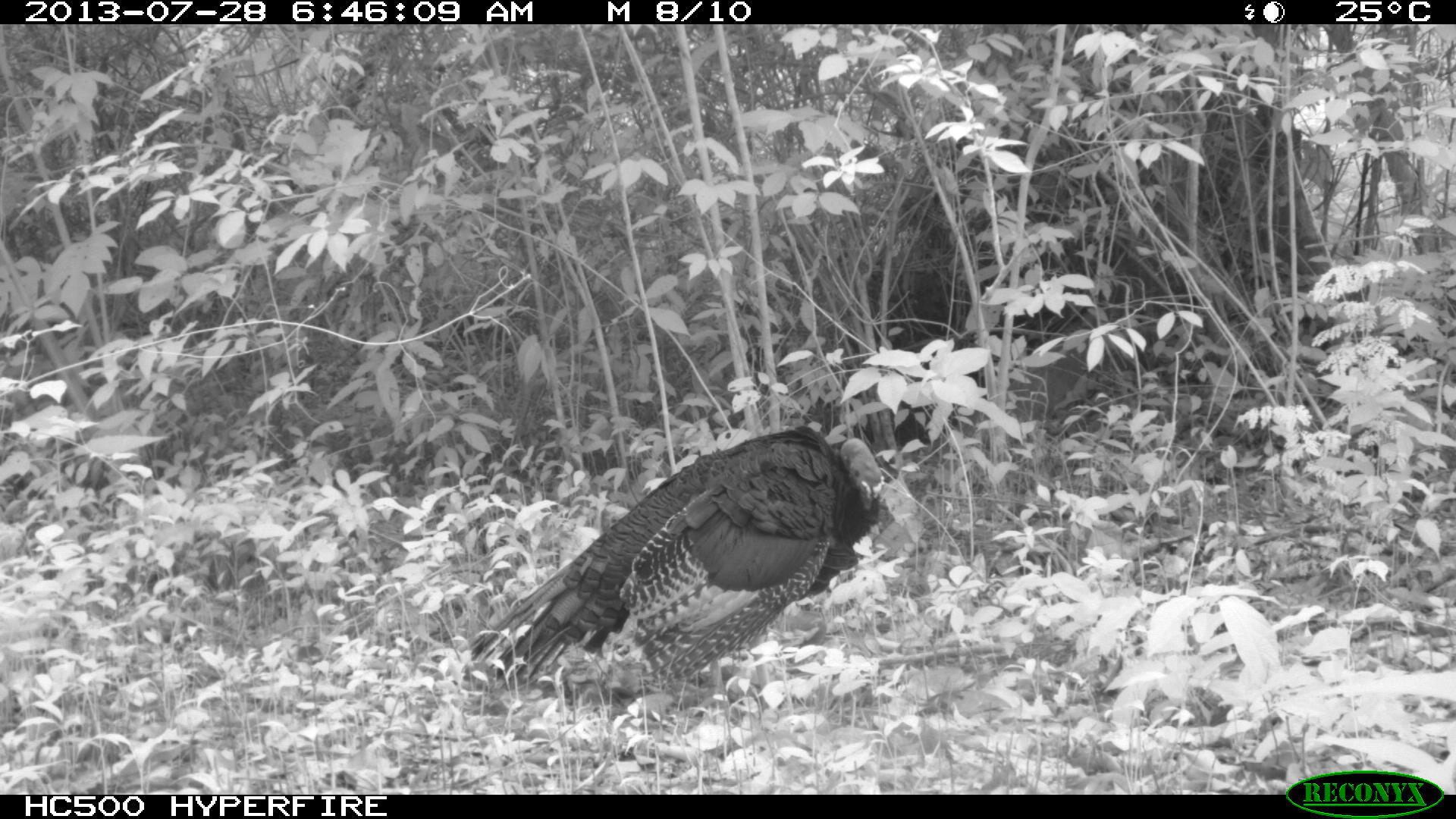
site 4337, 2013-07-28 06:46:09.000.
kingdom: Animalia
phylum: Chordata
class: Aves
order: Galliformes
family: Phasianidae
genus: Meleagris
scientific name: Meleagris ocellata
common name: ocellated turkey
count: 1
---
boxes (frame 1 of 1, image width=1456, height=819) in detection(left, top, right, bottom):
meleagris ocellata: detection(466, 424, 885, 728)